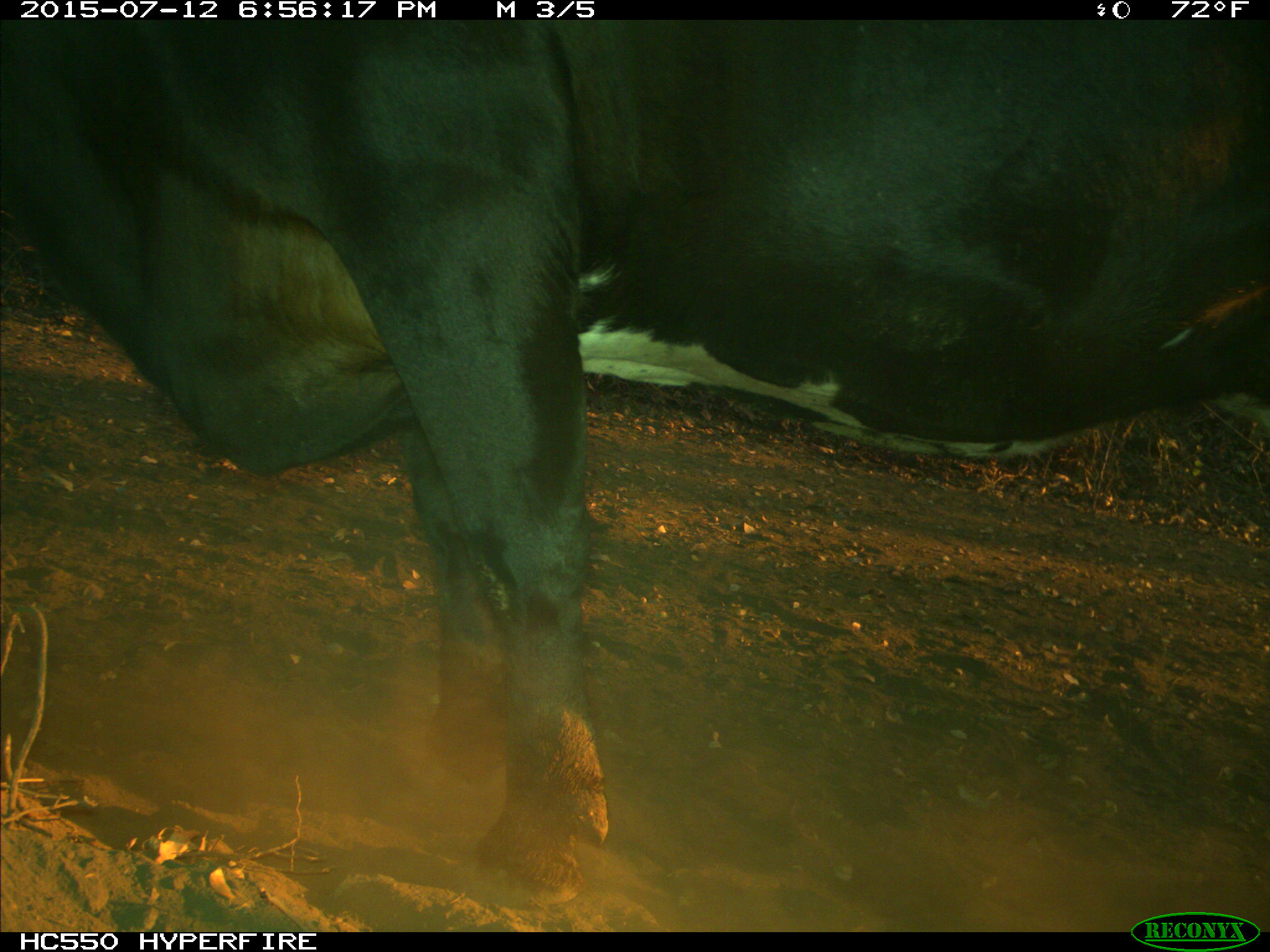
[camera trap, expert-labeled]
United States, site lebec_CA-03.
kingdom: Animalia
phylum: Chordata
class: Mammalia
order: Artiodactyla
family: Bovidae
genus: Bos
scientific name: Bos taurus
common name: domestic cow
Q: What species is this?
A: Bos taurus (domestic cow).